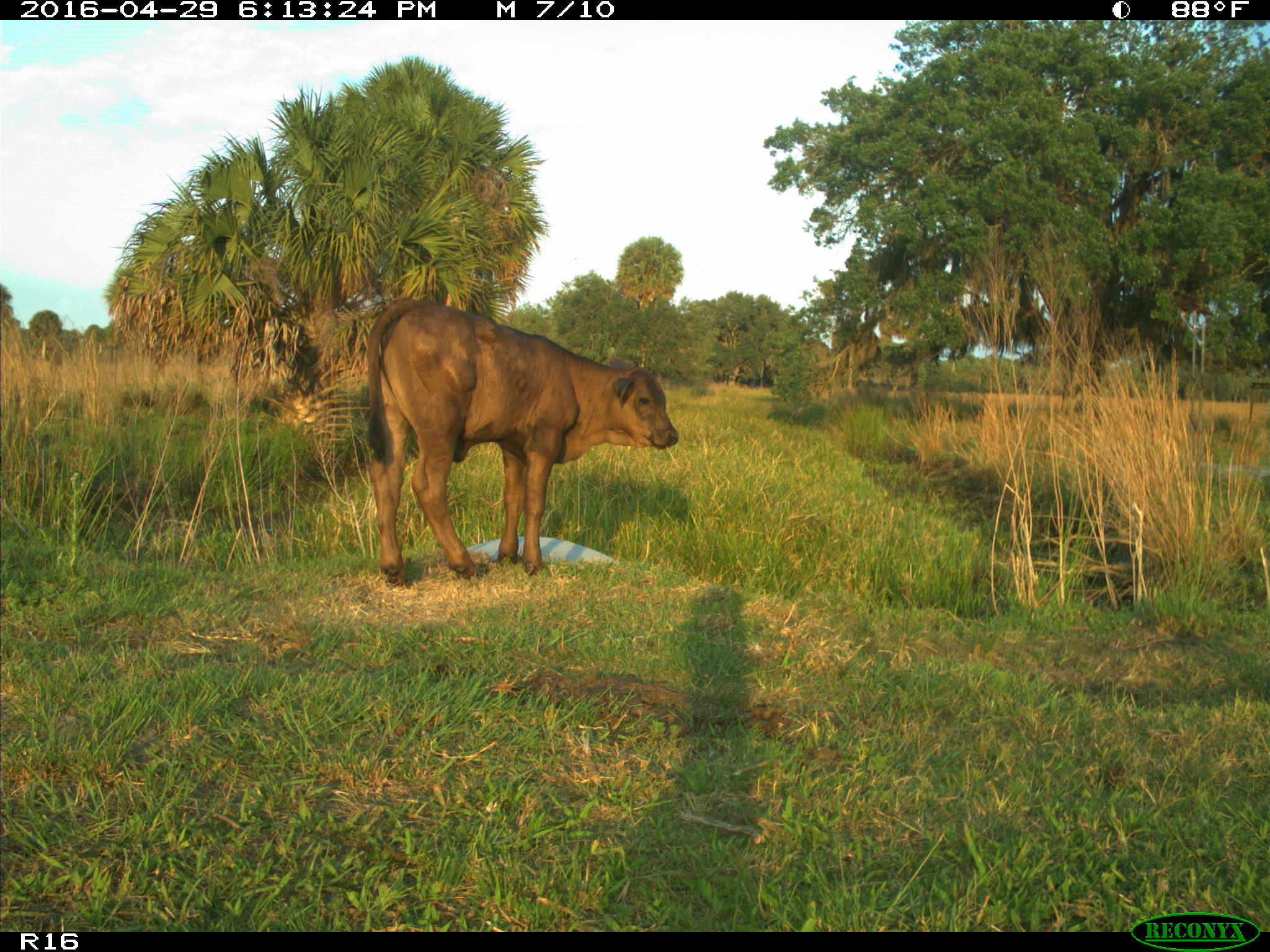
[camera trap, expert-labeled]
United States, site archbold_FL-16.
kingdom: Animalia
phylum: Chordata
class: Mammalia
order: Artiodactyla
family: Bovidae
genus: Bos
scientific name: Bos taurus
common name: domestic cow